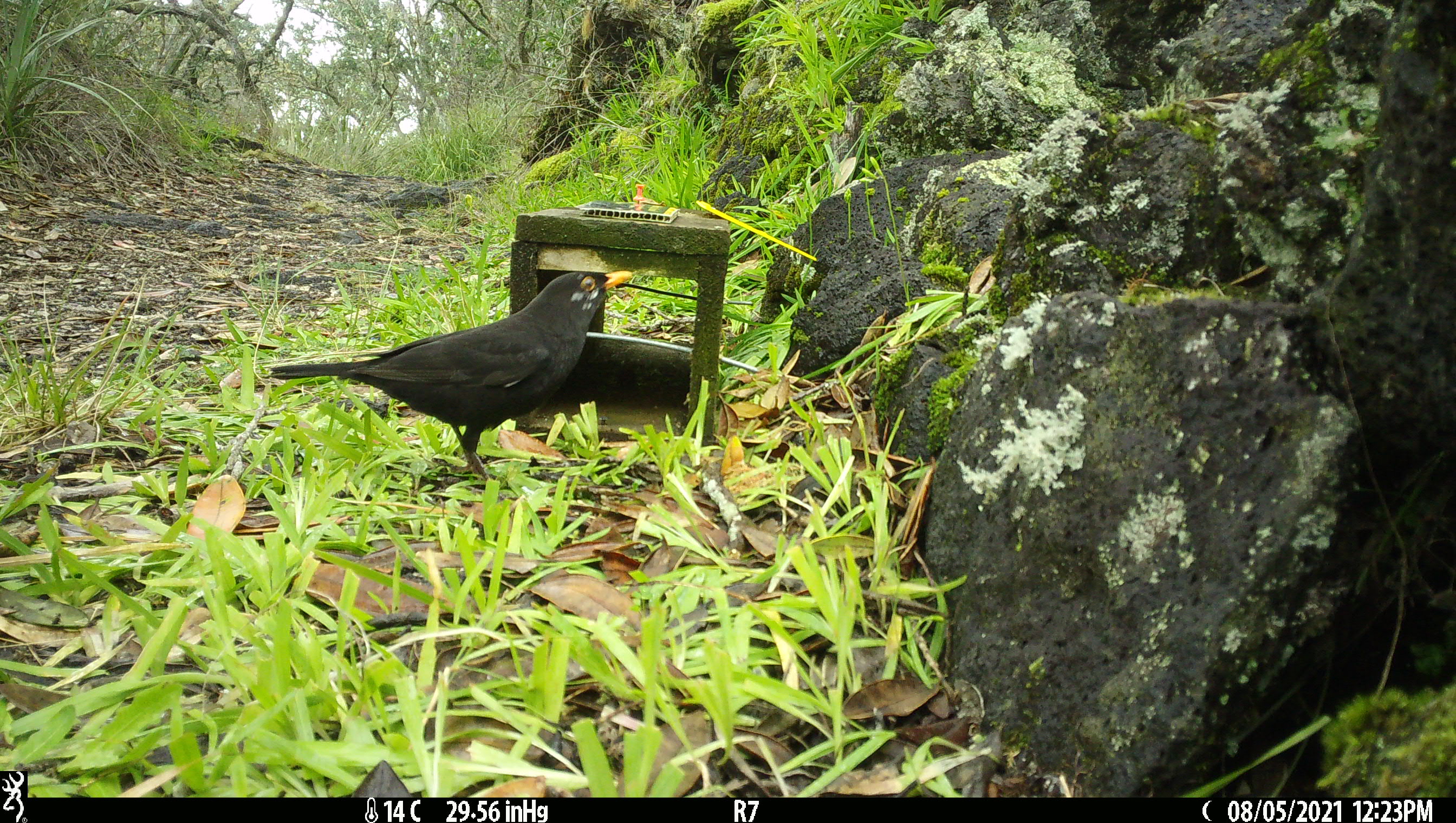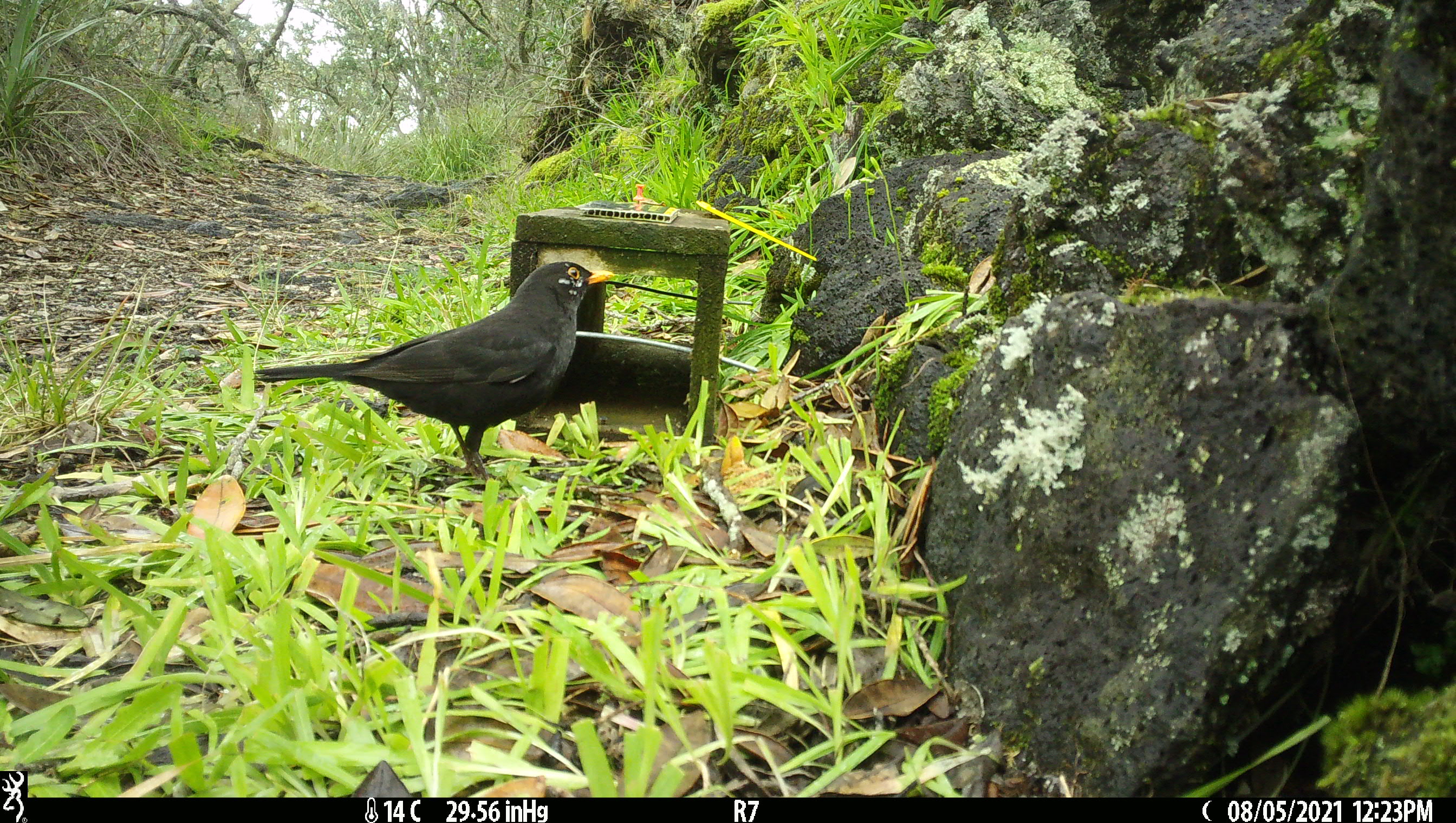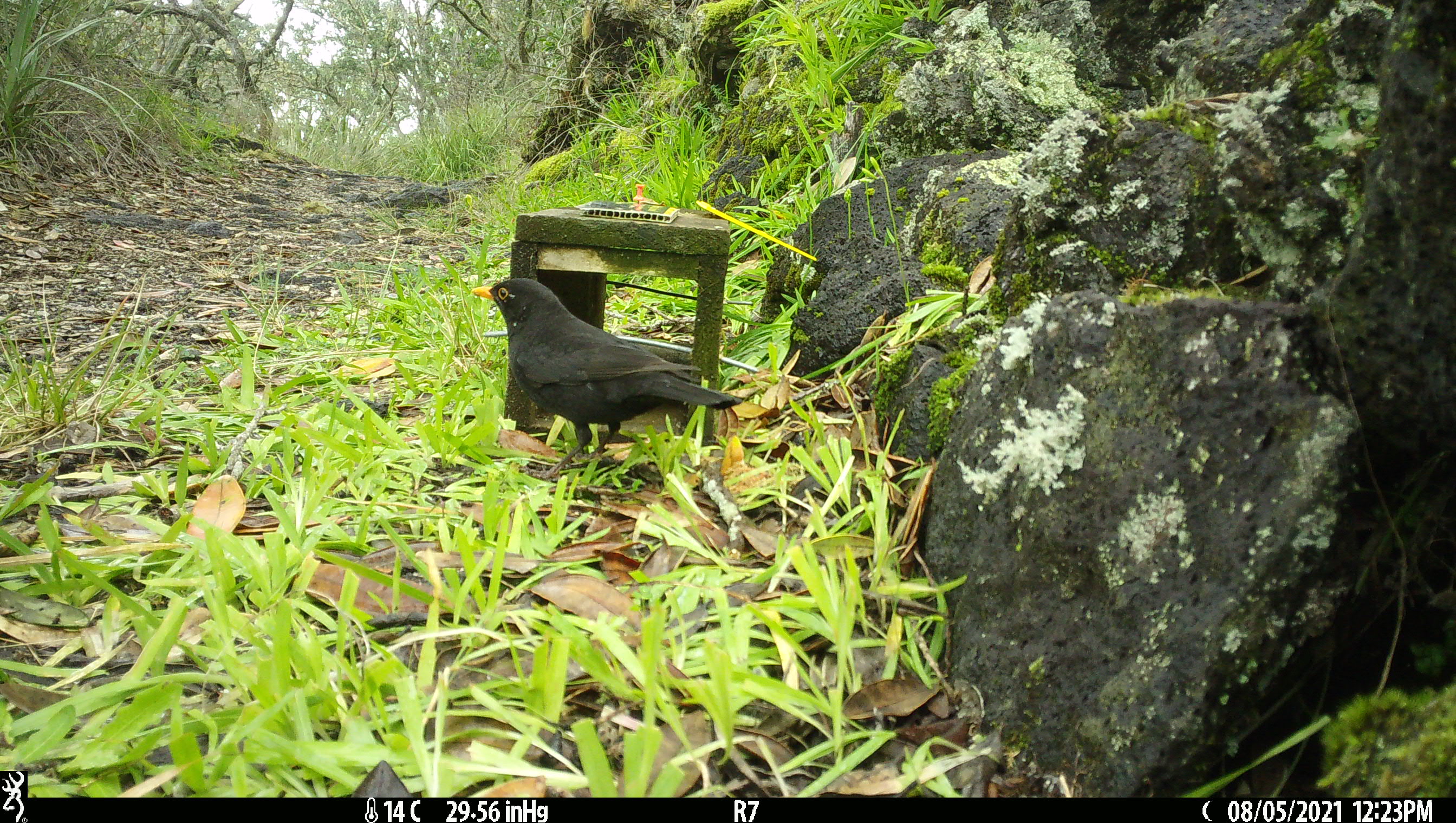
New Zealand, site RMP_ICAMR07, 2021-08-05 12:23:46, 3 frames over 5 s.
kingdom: Animalia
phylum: Chordata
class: Aves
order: Passeriformes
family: Turdidae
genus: Turdus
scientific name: Turdus merula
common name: eurasian blackbird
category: blackbird